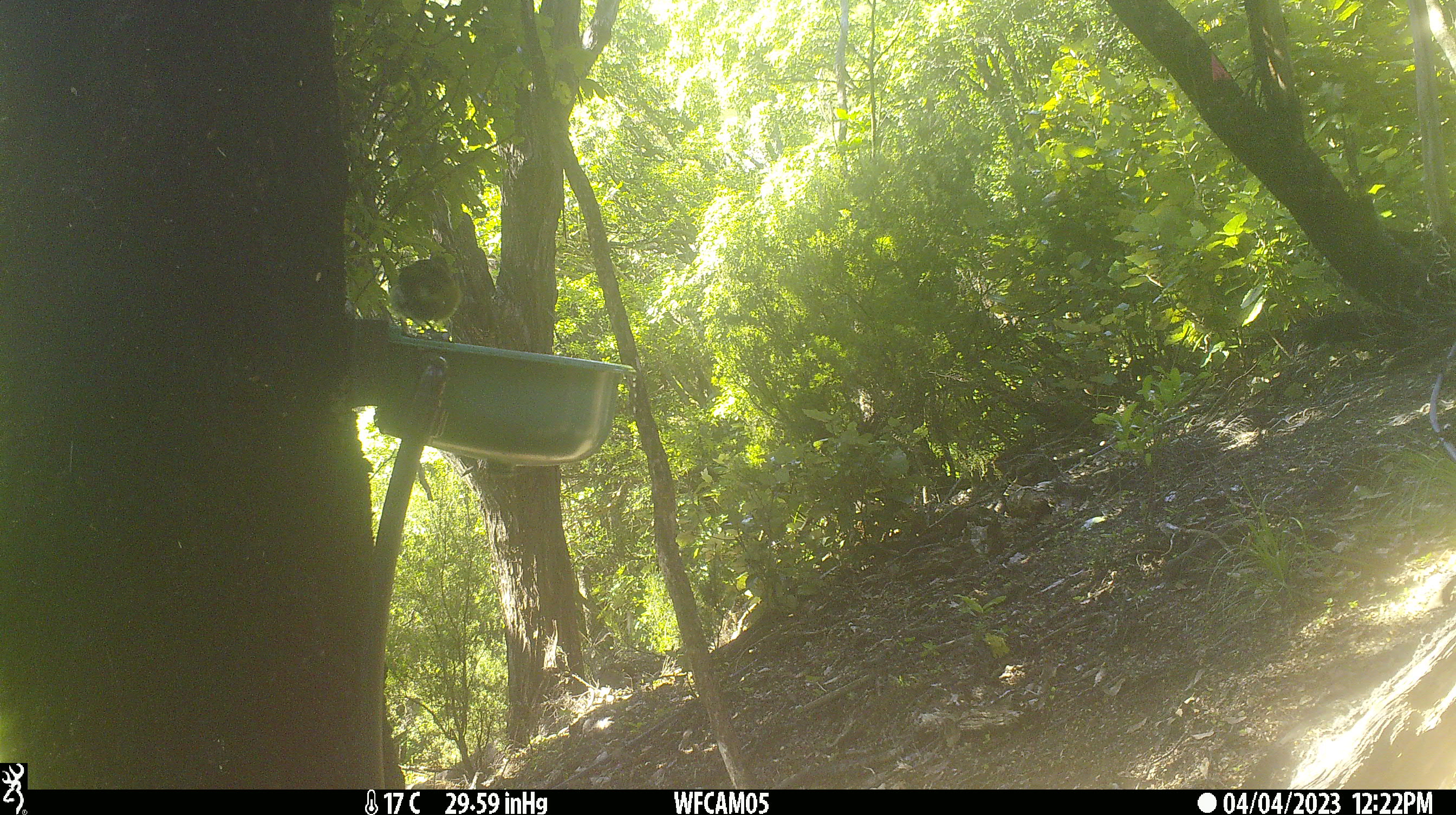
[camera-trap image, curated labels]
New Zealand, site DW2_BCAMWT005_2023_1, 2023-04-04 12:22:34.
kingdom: Animalia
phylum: Chordata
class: Aves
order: Passeriformes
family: Meliphagidae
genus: Anthornis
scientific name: Anthornis melanura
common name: new zealand bellbird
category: bellbird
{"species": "bellbird (new zealand bellbird) (Anthornis melanura)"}